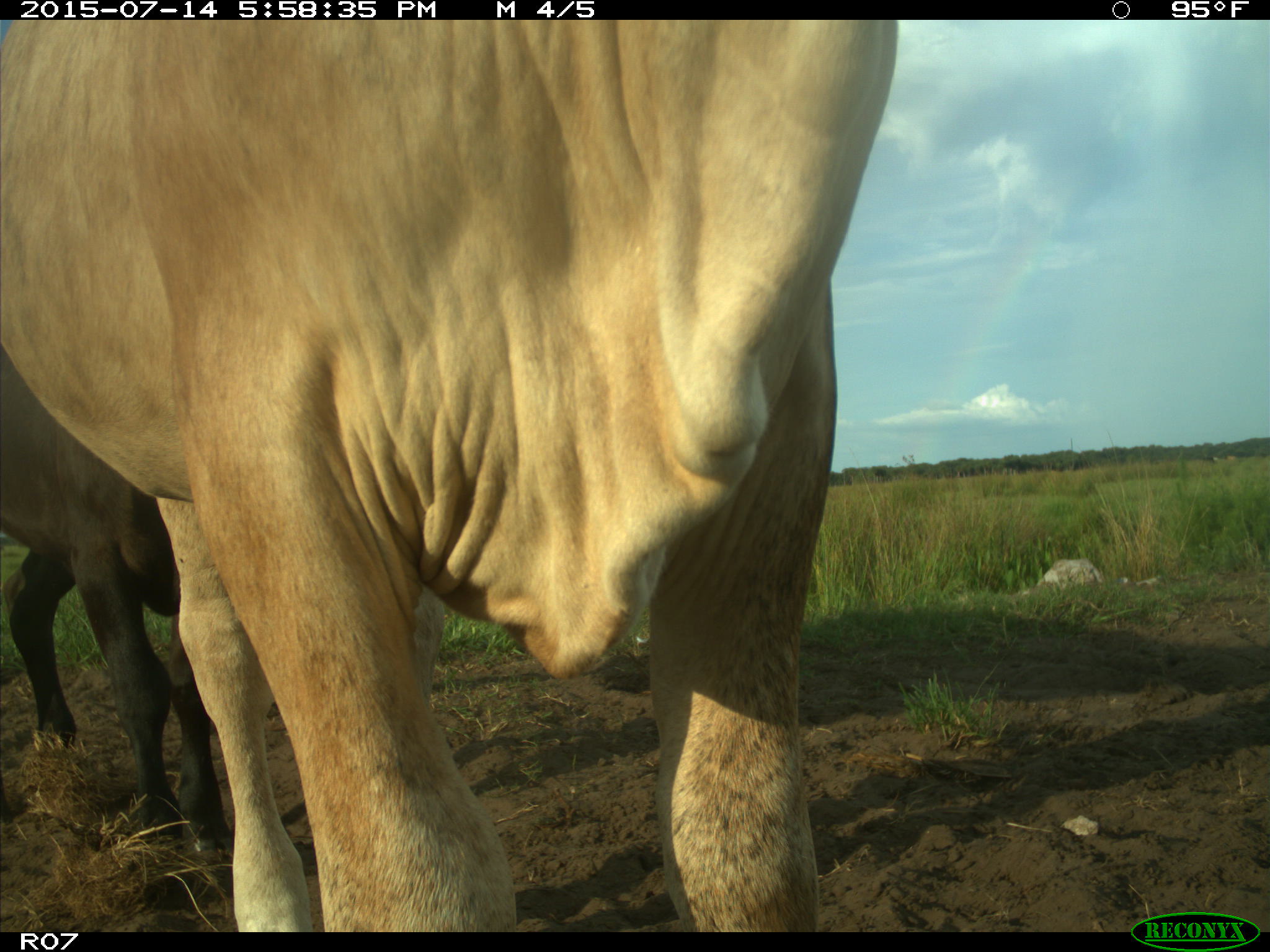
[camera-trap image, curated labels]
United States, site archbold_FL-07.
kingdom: Animalia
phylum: Chordata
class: Mammalia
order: Artiodactyla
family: Bovidae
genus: Bos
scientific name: Bos taurus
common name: domestic cow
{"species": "Bos taurus (domestic cow)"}